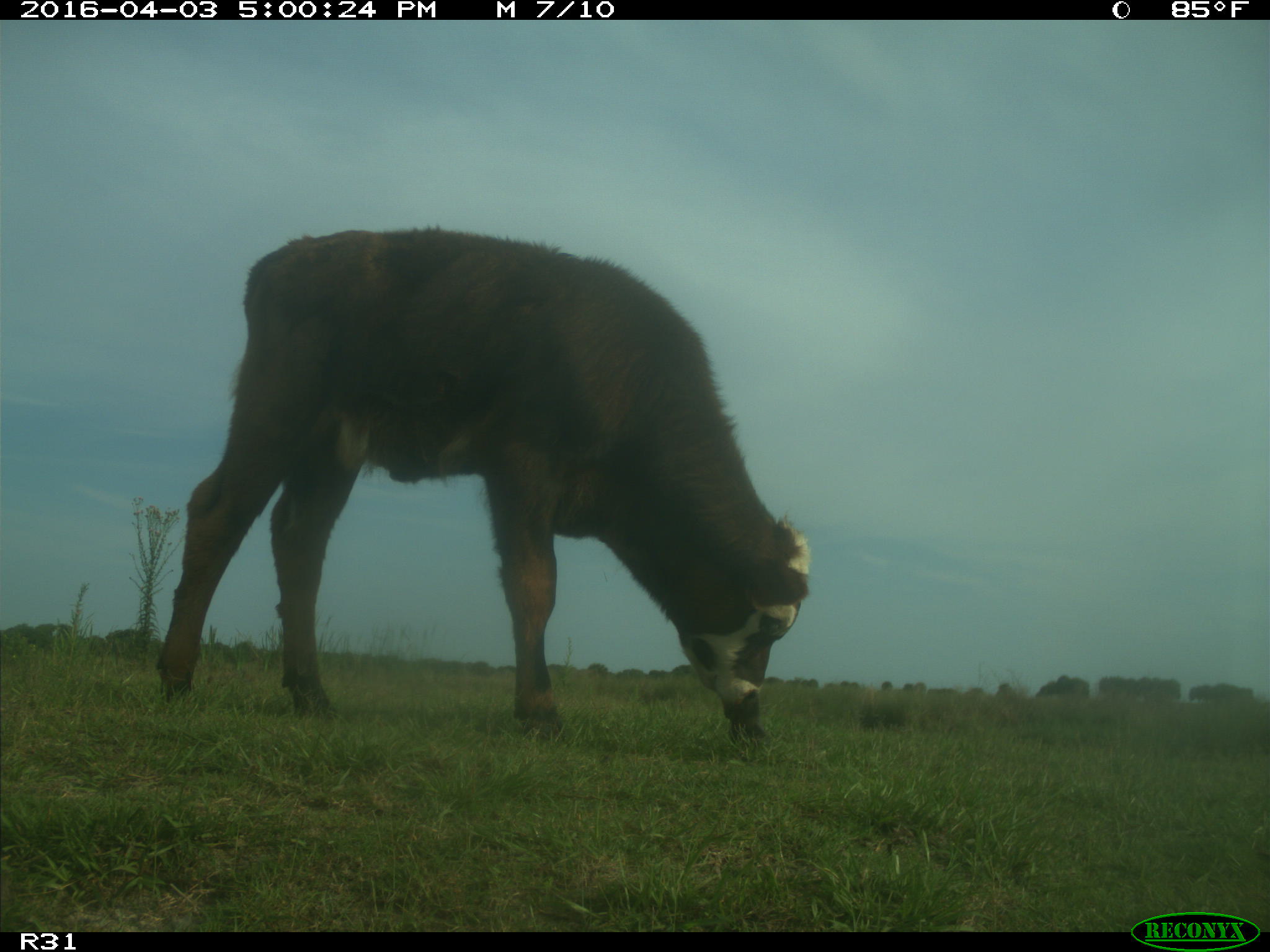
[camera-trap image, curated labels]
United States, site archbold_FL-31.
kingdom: Animalia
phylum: Chordata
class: Mammalia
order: Artiodactyla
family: Bovidae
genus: Bos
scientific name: Bos taurus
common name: domestic cow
Bos taurus (domestic cow).